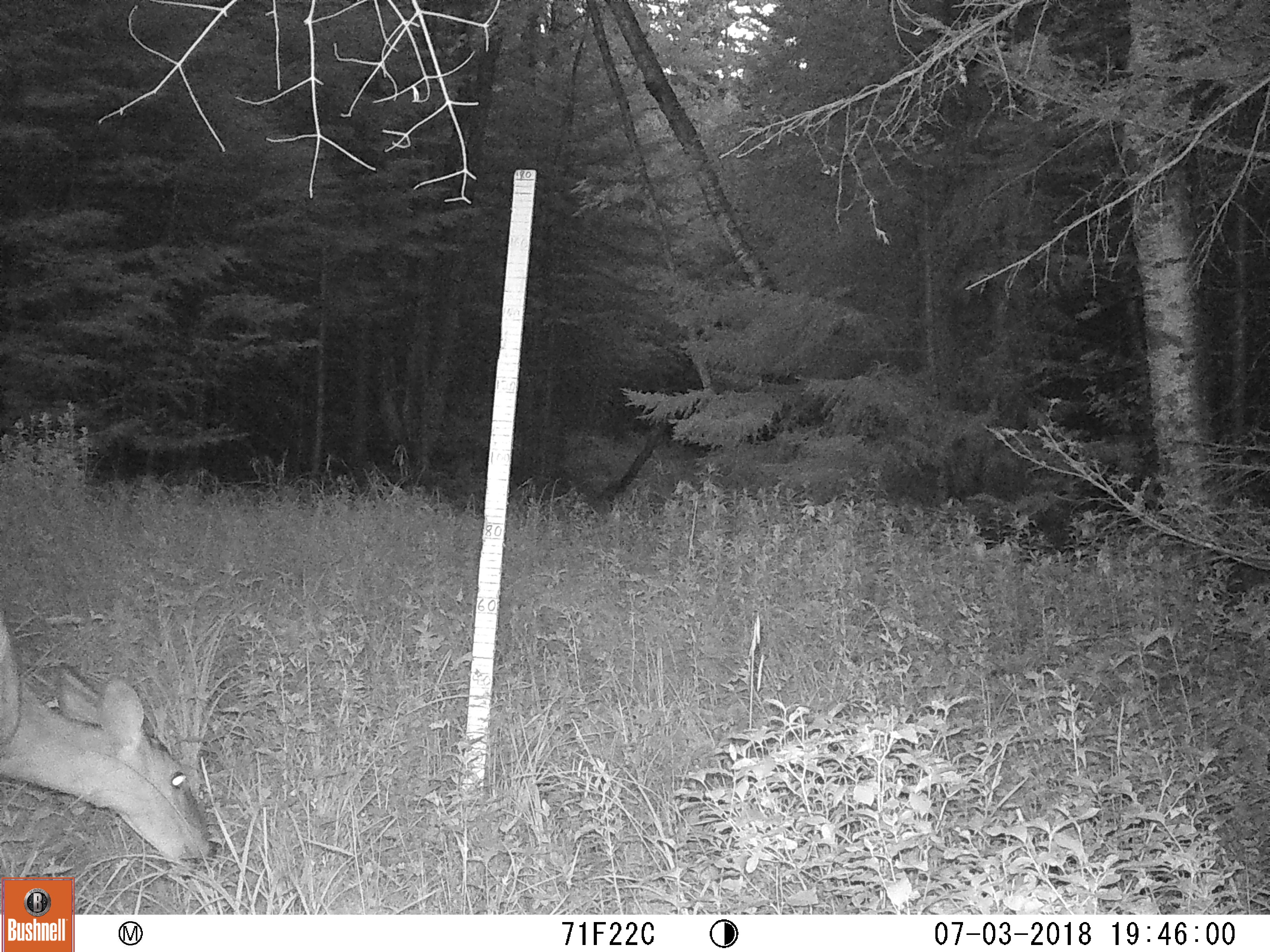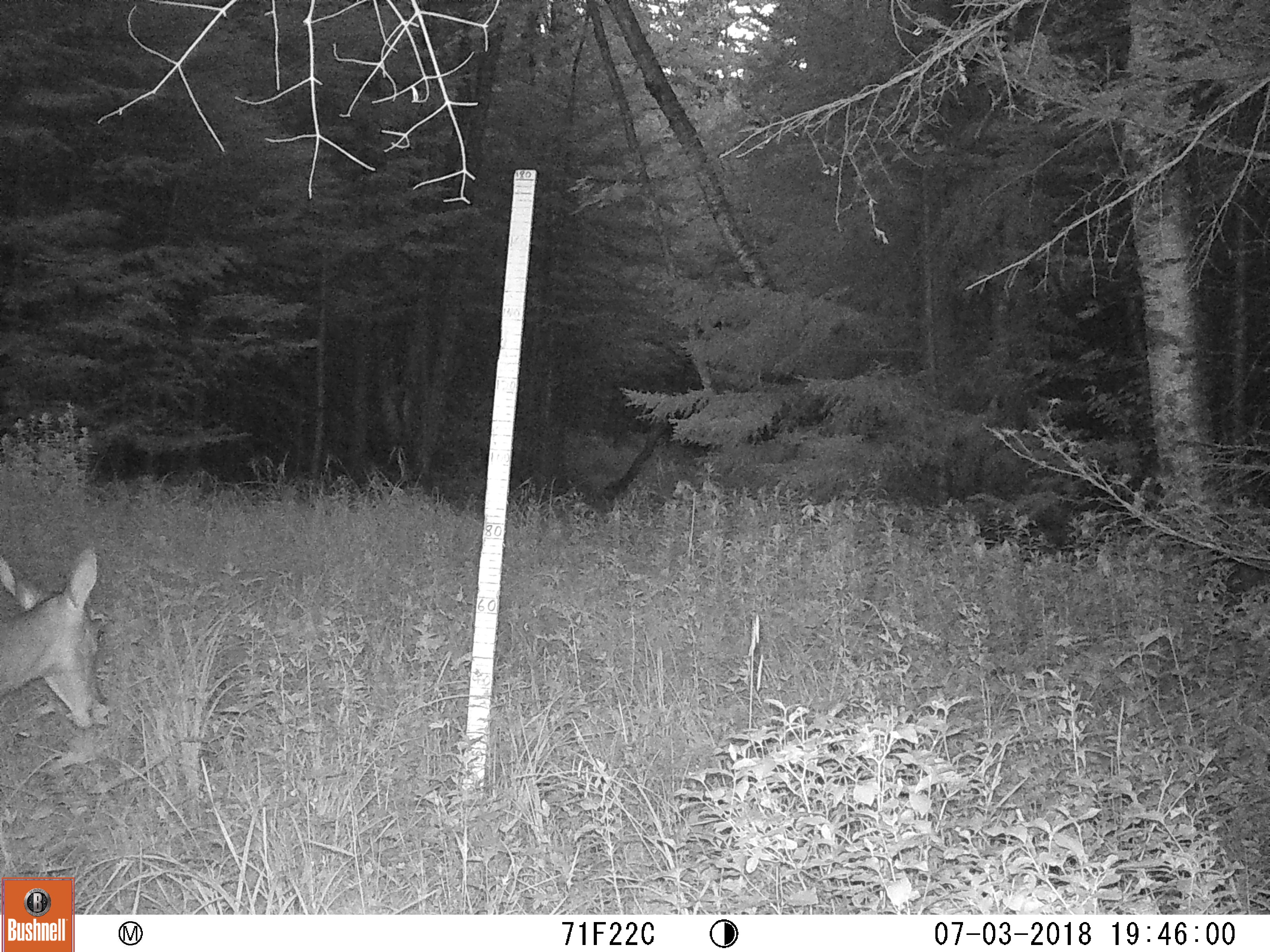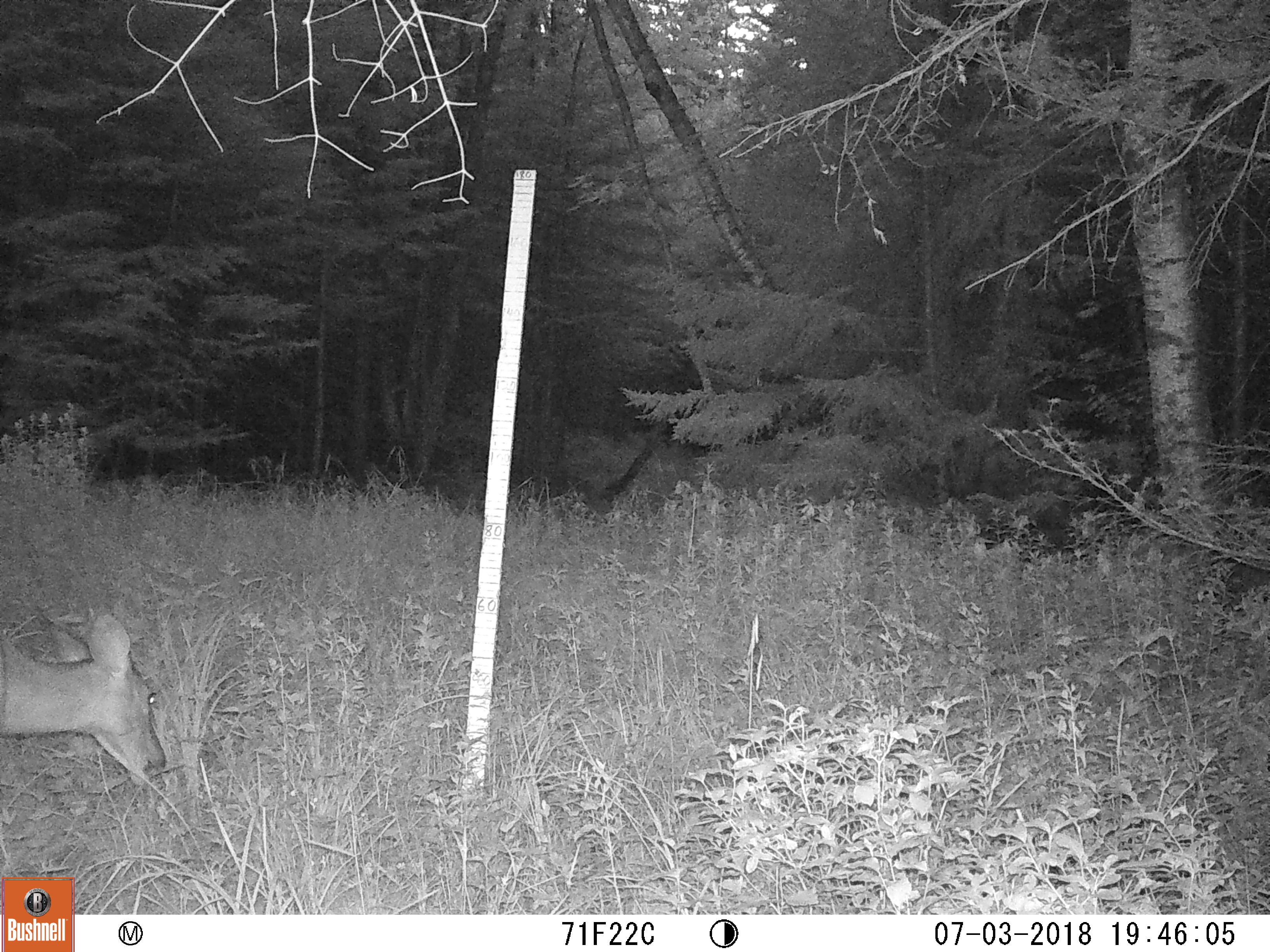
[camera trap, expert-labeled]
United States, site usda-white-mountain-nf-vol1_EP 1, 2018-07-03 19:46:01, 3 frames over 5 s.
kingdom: Animalia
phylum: Chordata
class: Mammalia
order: Artiodactyla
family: Cervidae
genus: Odocoileus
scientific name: Odocoileus virginianus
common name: white-tailed deer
White-tailed deer (Odocoileus virginianus).